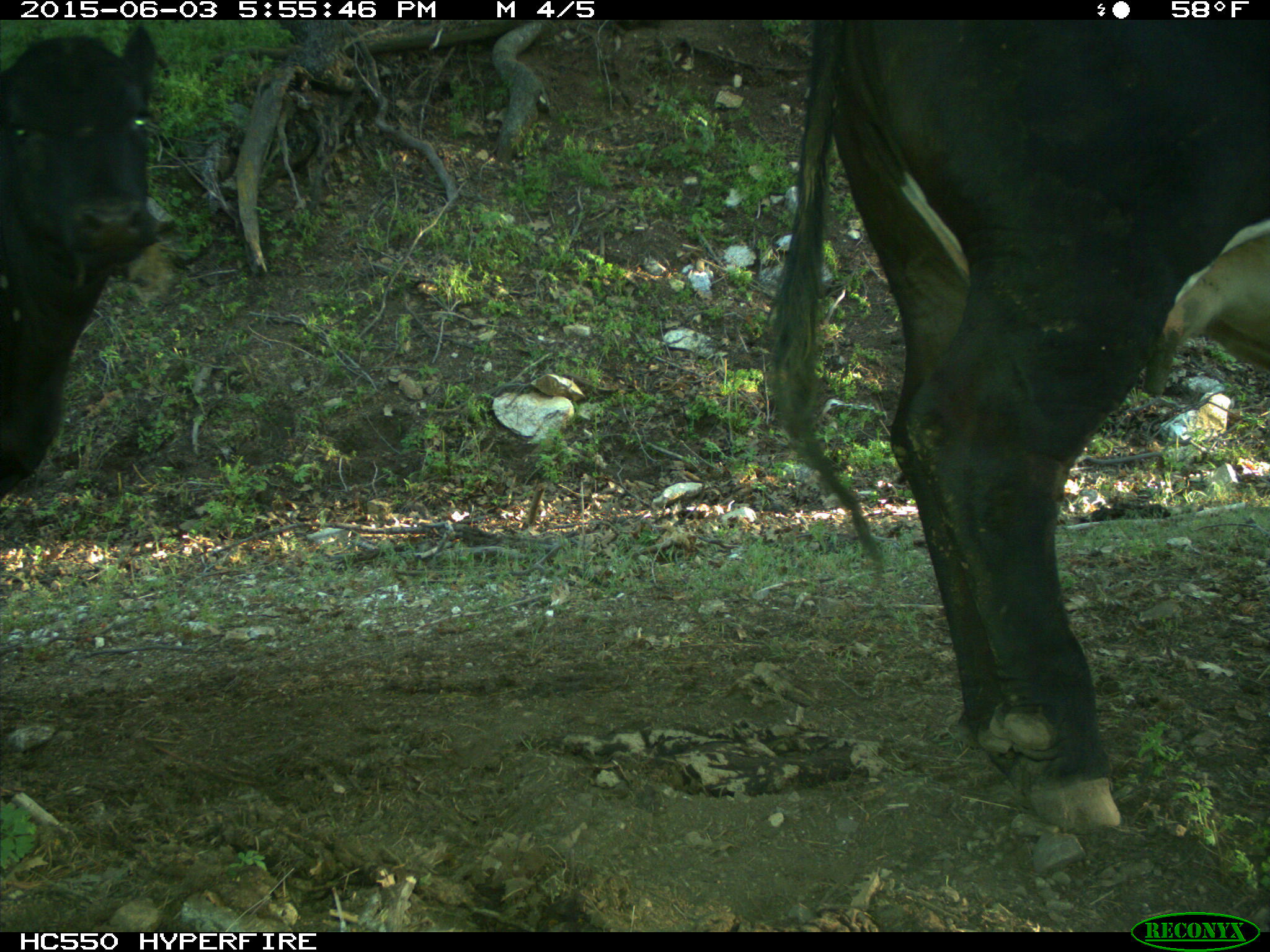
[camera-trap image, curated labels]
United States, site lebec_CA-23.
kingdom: Animalia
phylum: Chordata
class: Mammalia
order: Artiodactyla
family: Bovidae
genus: Bos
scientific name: Bos taurus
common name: domestic cow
Bos taurus (domestic cow).